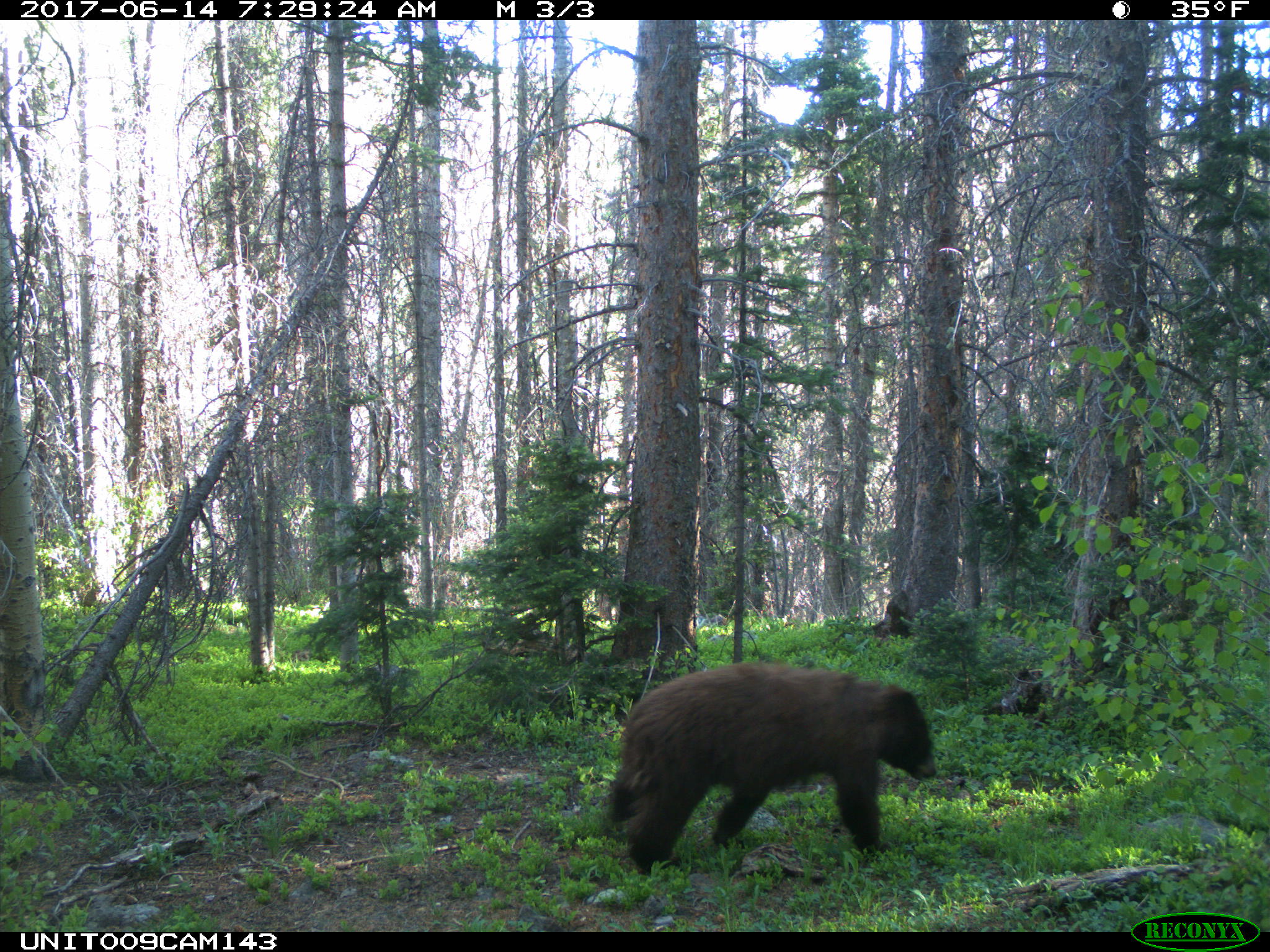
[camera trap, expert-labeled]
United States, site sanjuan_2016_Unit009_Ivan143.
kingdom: Animalia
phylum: Chordata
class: Mammalia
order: Carnivora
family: Ursidae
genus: Ursus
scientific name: Ursus americanus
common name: american black bear